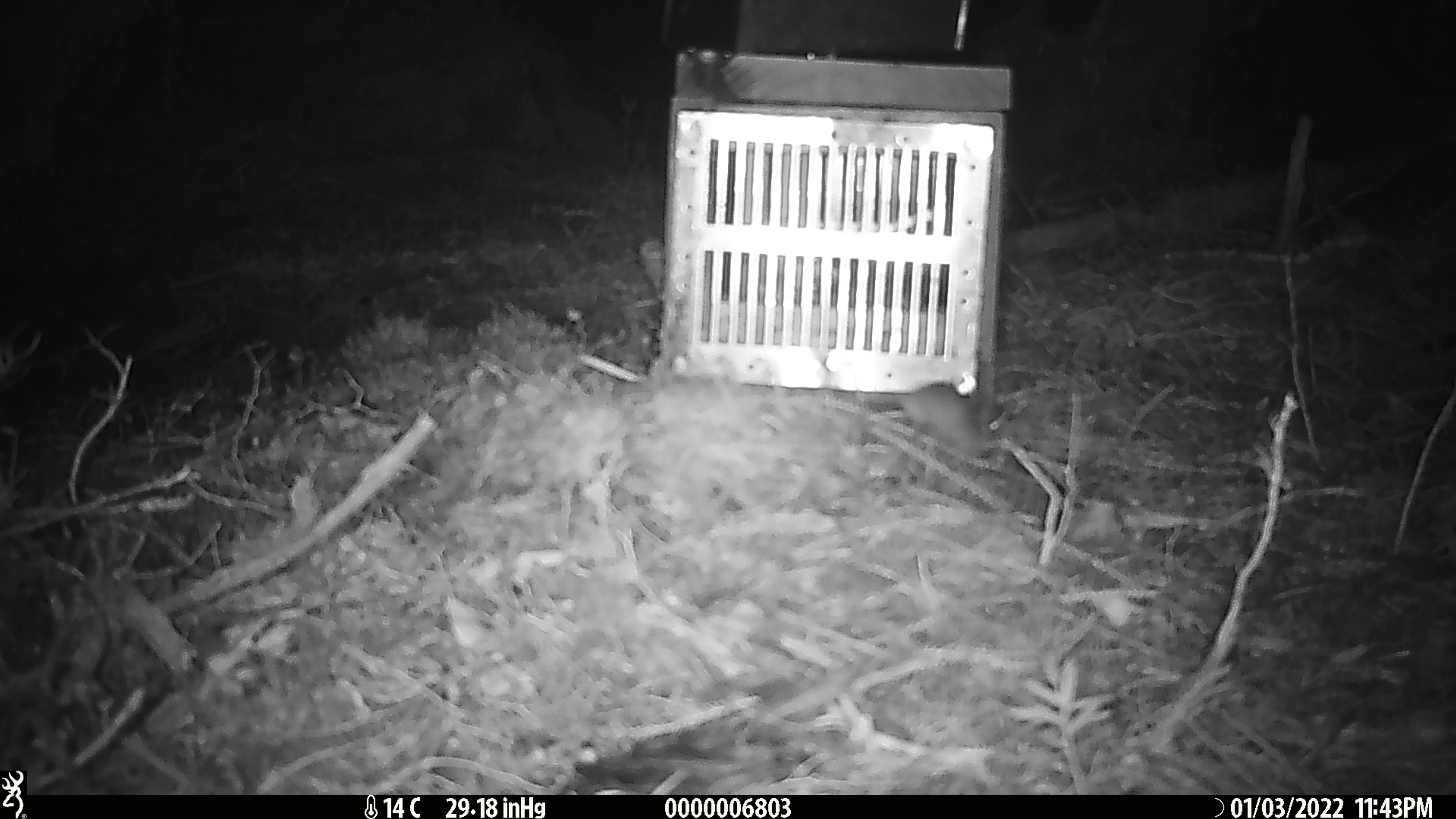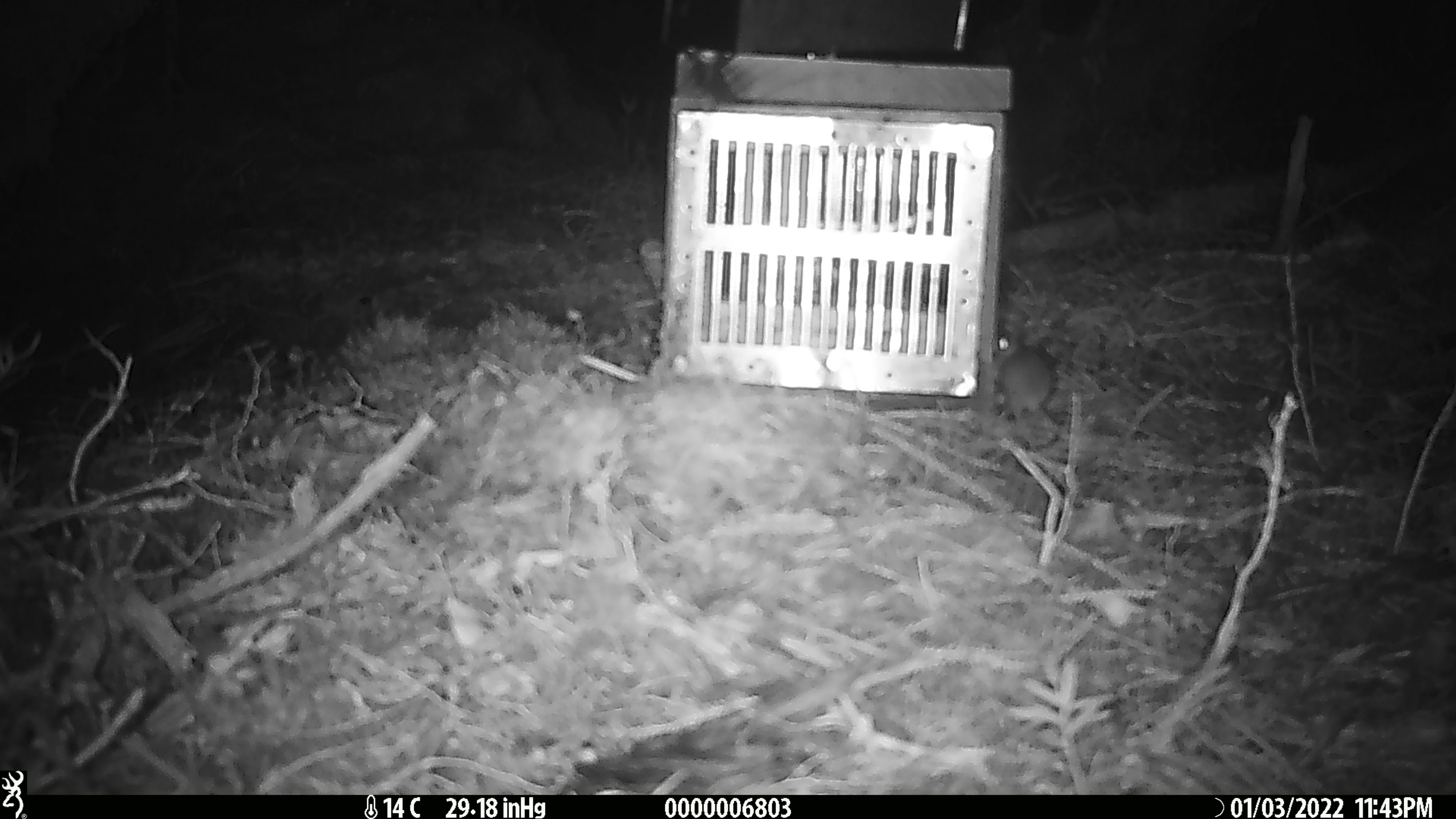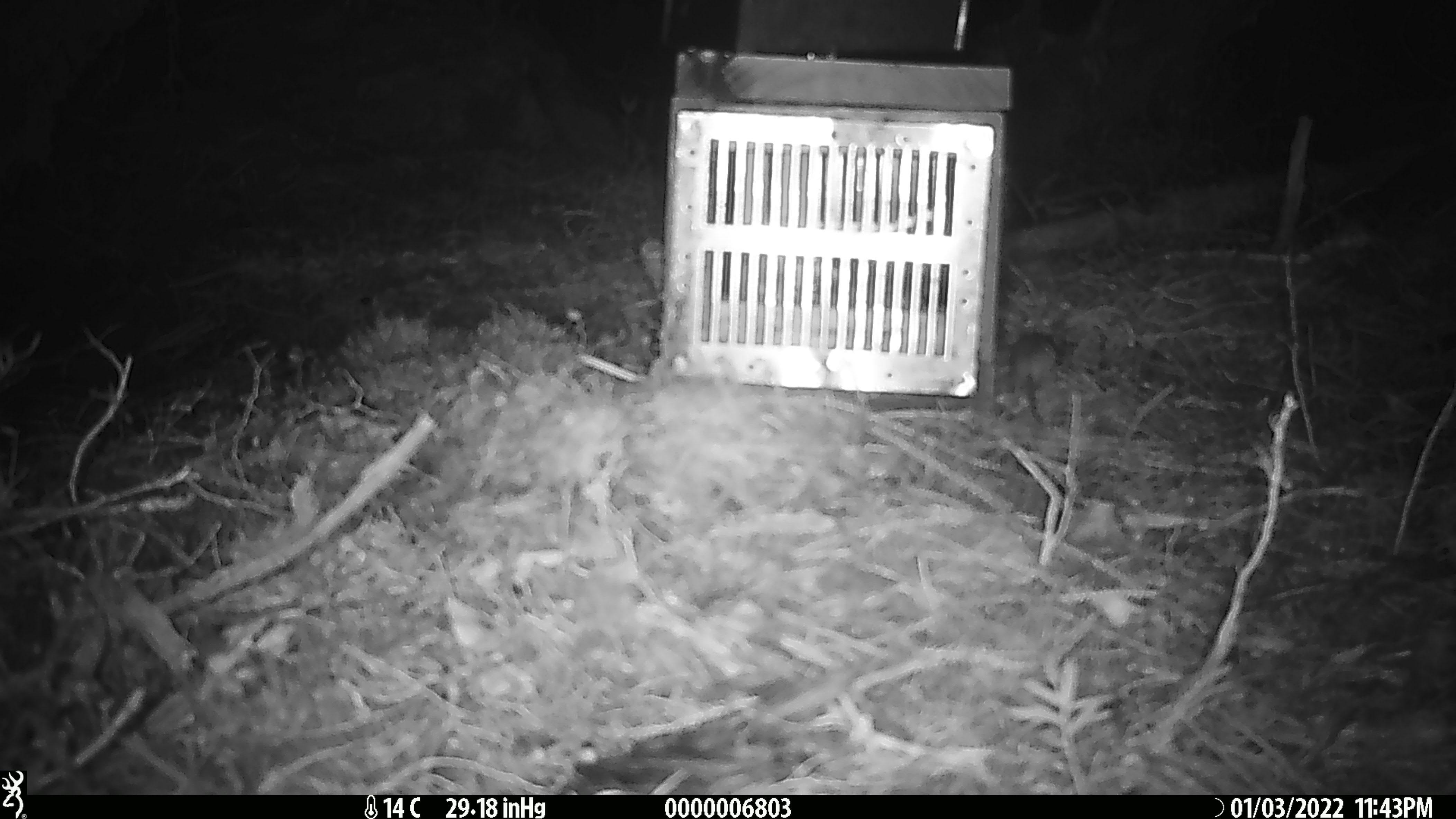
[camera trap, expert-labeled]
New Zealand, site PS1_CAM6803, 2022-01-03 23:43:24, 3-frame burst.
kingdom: Animalia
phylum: Chordata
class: Mammalia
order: Rodentia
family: Muridae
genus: Mus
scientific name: Mus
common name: mouse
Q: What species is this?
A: Mouse (Mus).